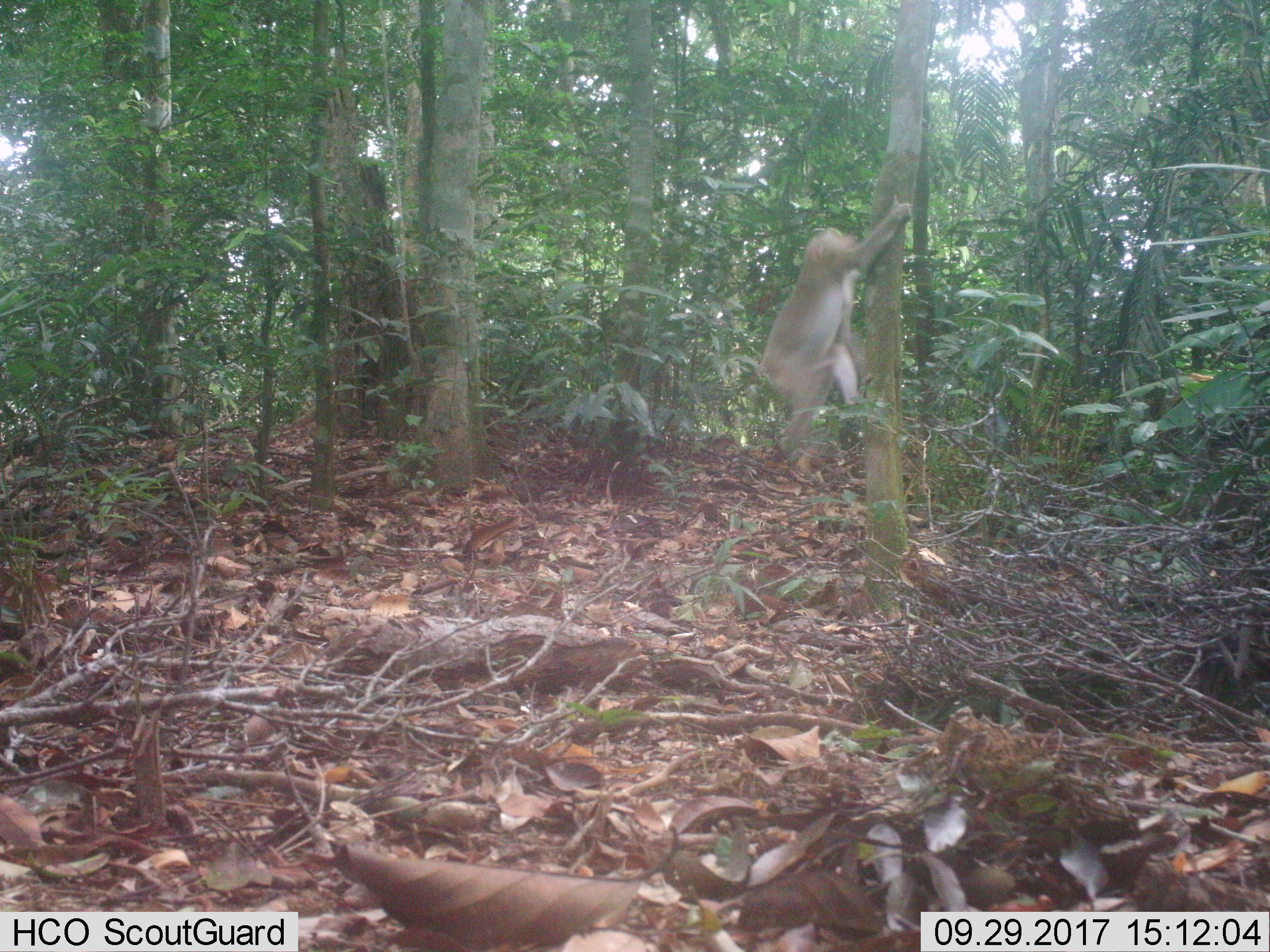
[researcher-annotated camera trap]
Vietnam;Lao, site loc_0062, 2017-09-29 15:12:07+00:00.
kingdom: Animalia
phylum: Chordata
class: Mammalia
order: Primates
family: Cercopithecidae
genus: Macaca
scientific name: Macaca nemestrina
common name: pig-tailed macaque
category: pig tailed macaque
Pig tailed macaque (pig-tailed macaque) (Macaca nemestrina). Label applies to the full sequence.